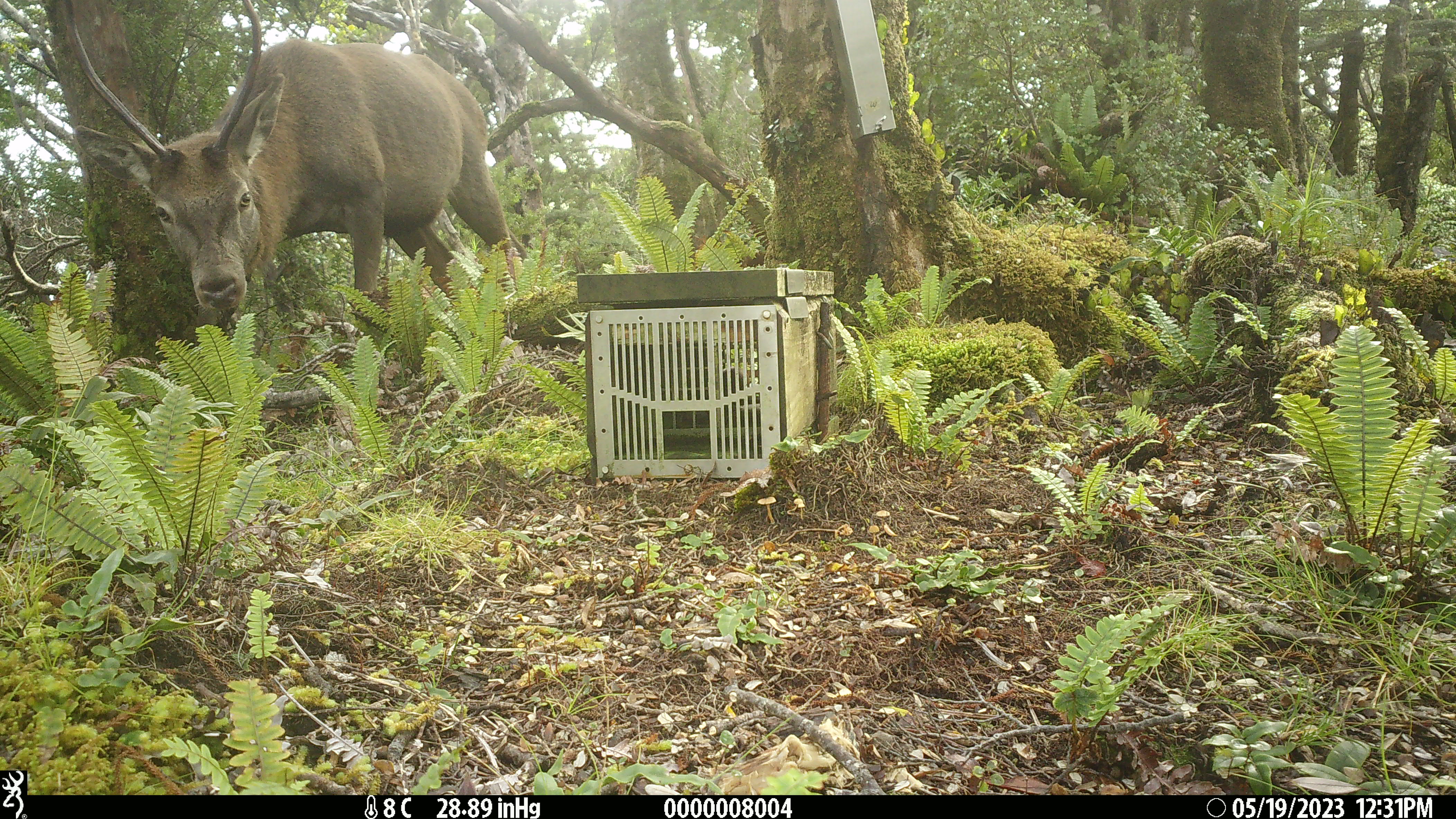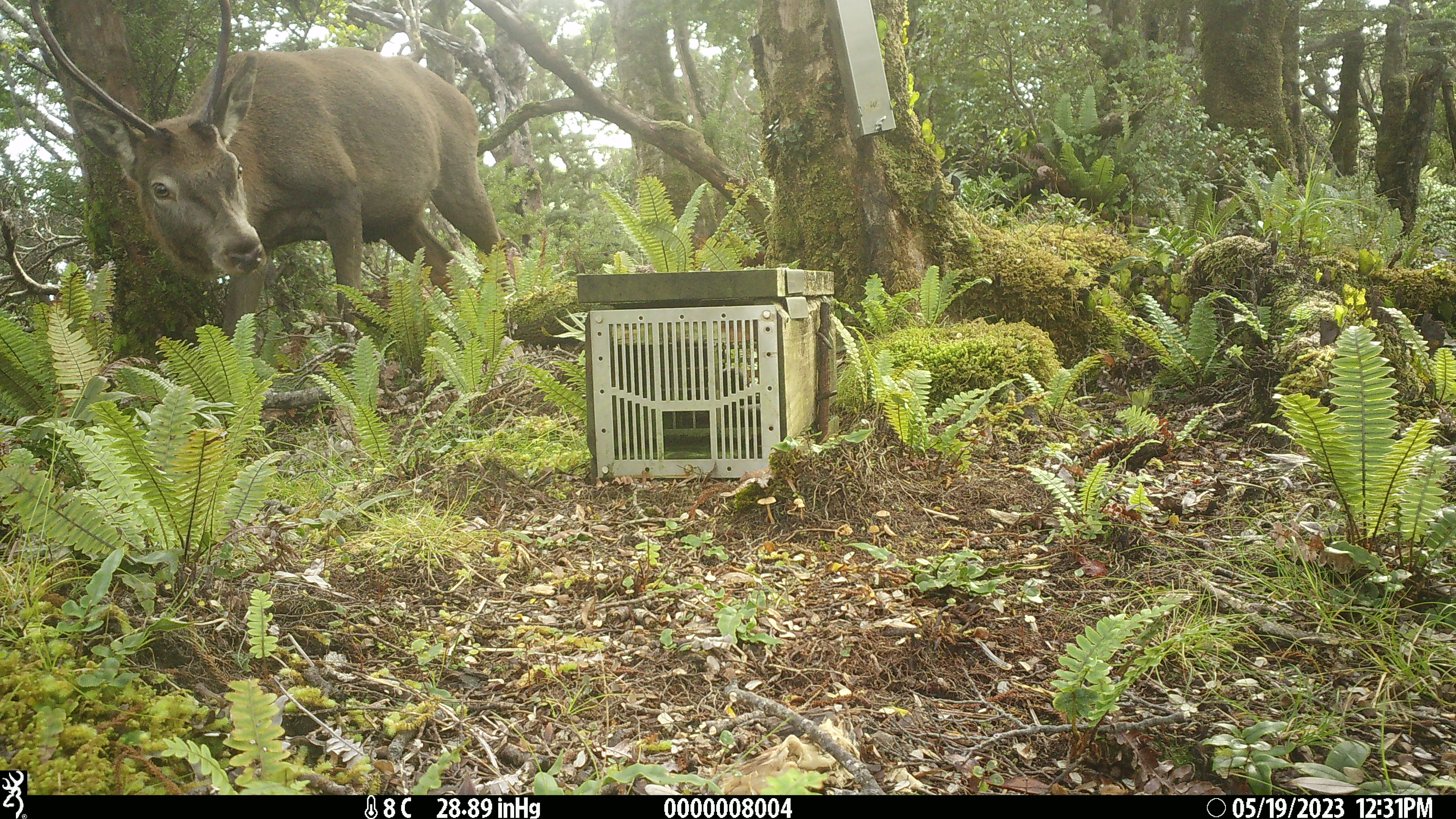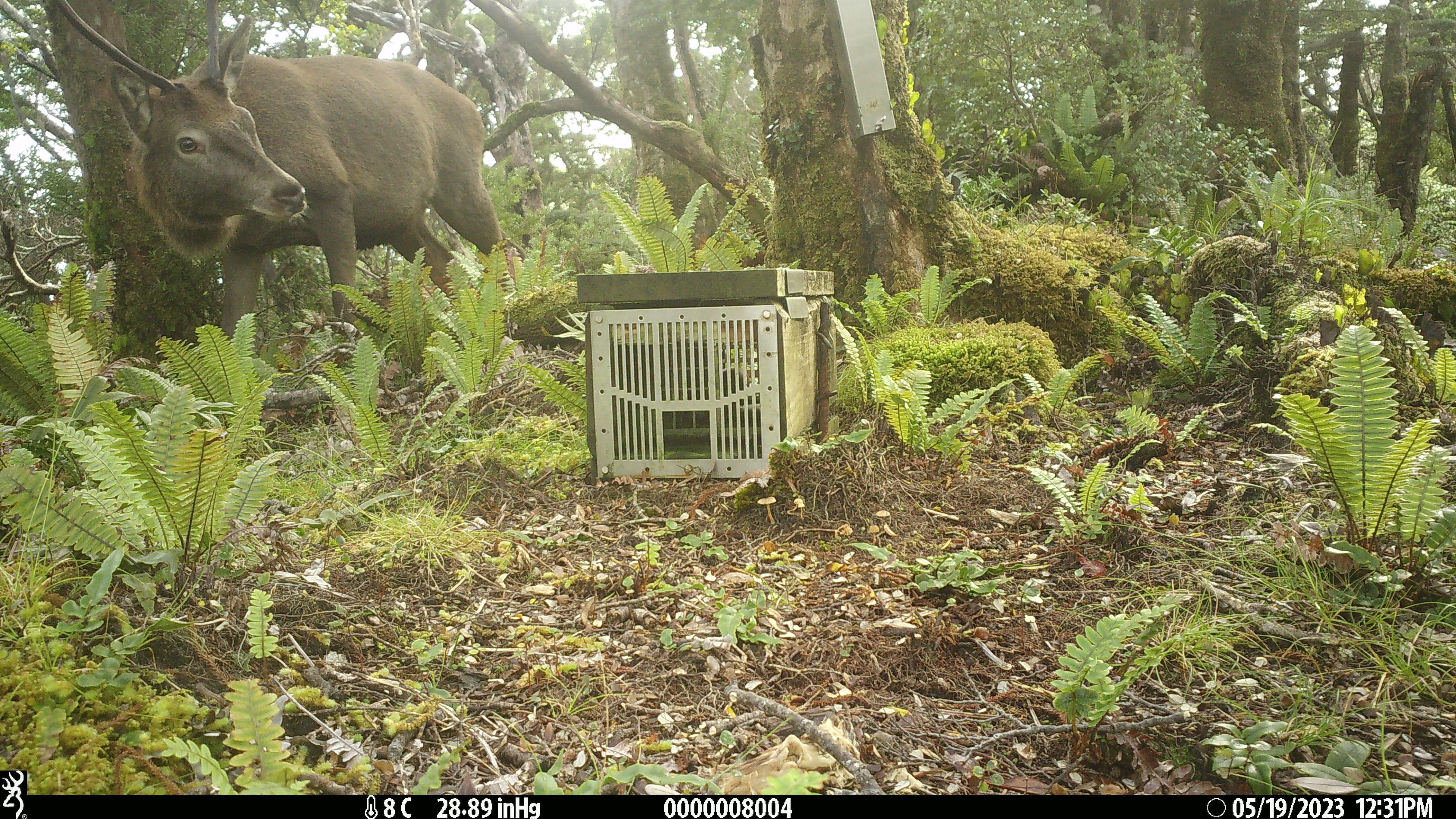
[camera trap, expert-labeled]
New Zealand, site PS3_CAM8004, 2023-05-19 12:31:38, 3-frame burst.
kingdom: Animalia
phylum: Chordata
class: Mammalia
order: Artiodactyla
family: Cervidae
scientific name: Cervidae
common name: deer